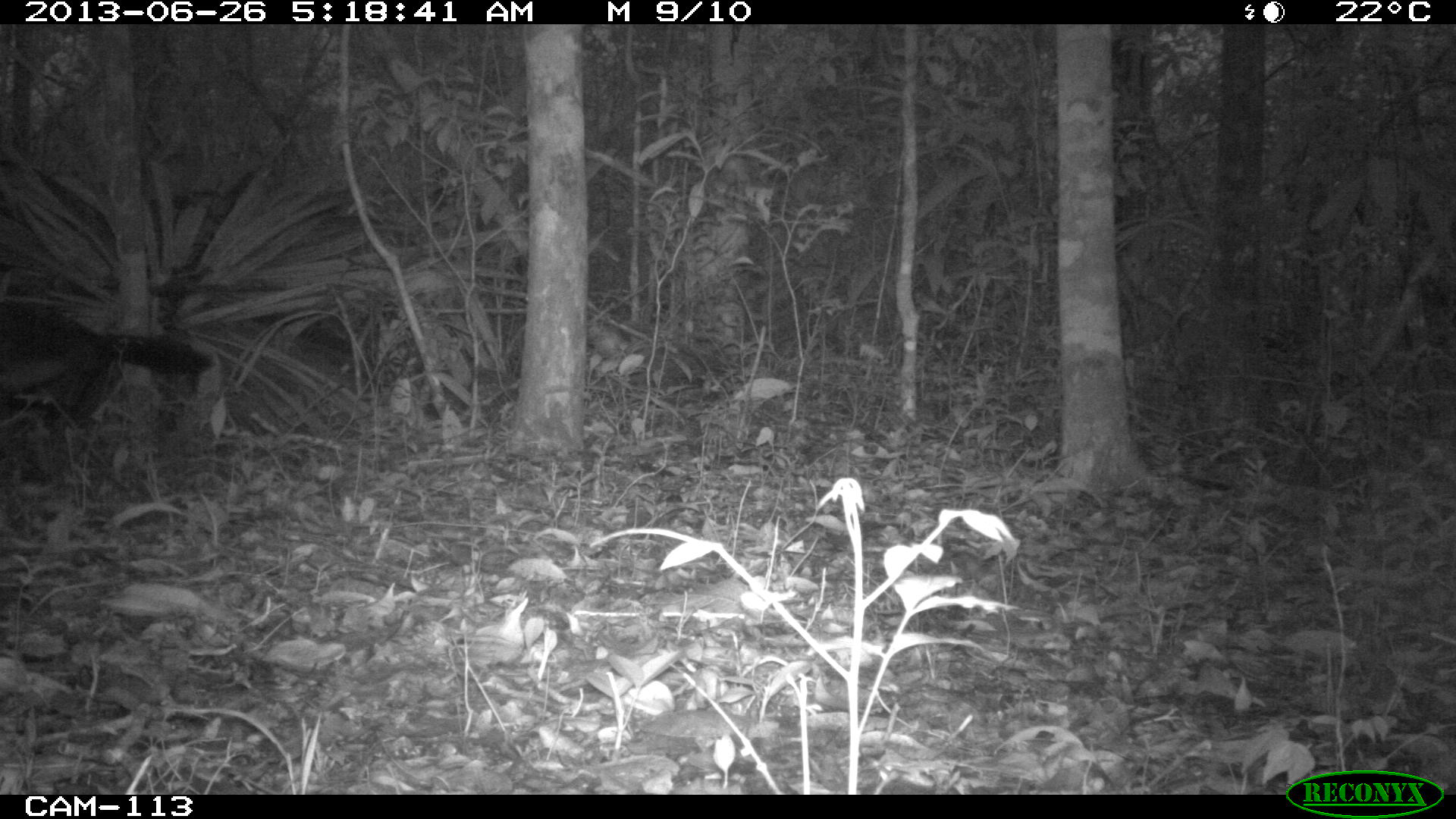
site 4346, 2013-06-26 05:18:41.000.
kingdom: Animalia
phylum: Chordata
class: Aves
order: Galliformes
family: Cracidae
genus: Crax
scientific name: Crax rubra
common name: great curassow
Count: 2.